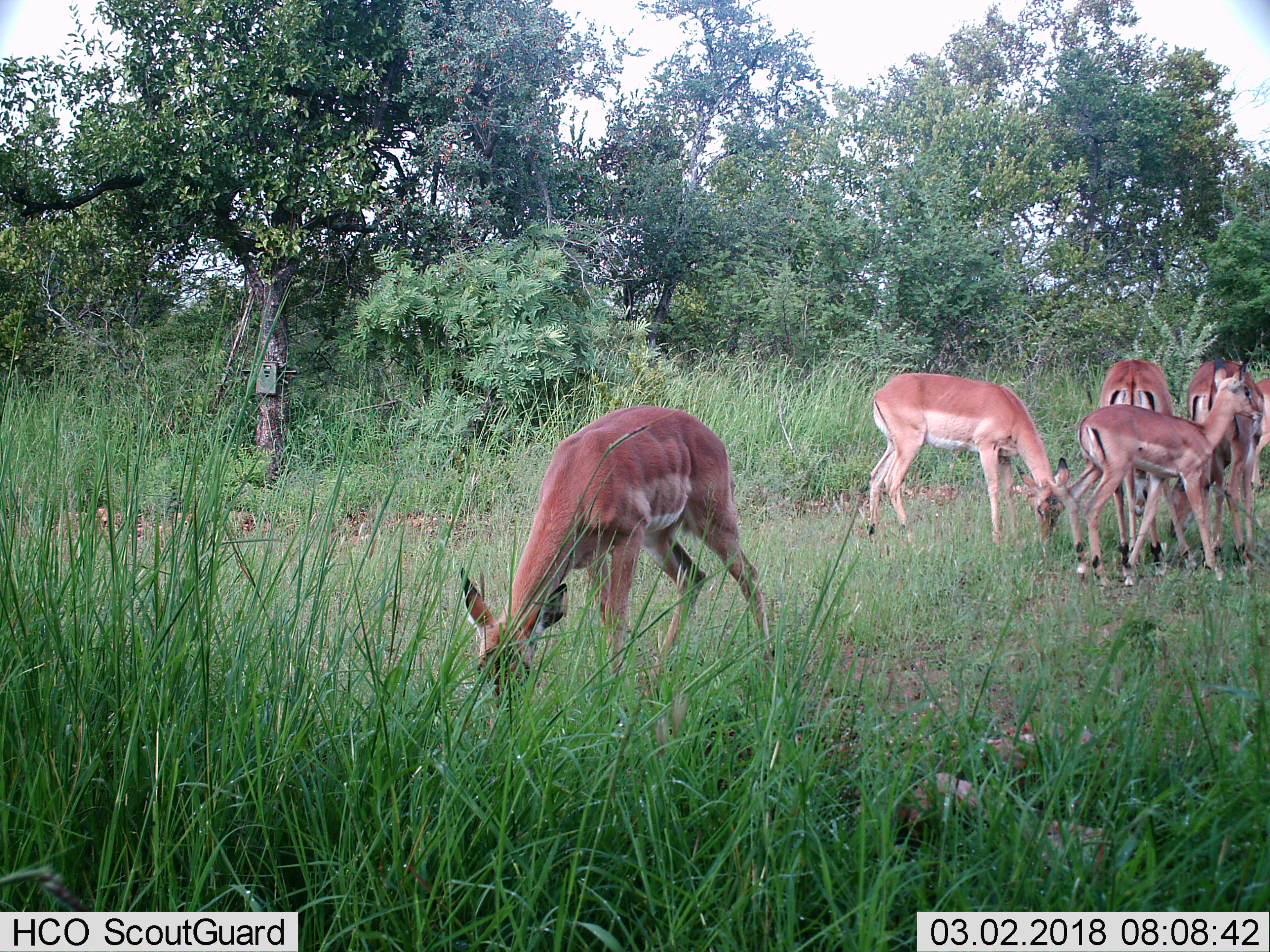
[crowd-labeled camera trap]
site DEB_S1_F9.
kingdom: Animalia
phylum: Chordata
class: Mammalia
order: Artiodactyla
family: Bovidae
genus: Aepyceros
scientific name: Aepyceros melampus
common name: impala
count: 6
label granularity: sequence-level